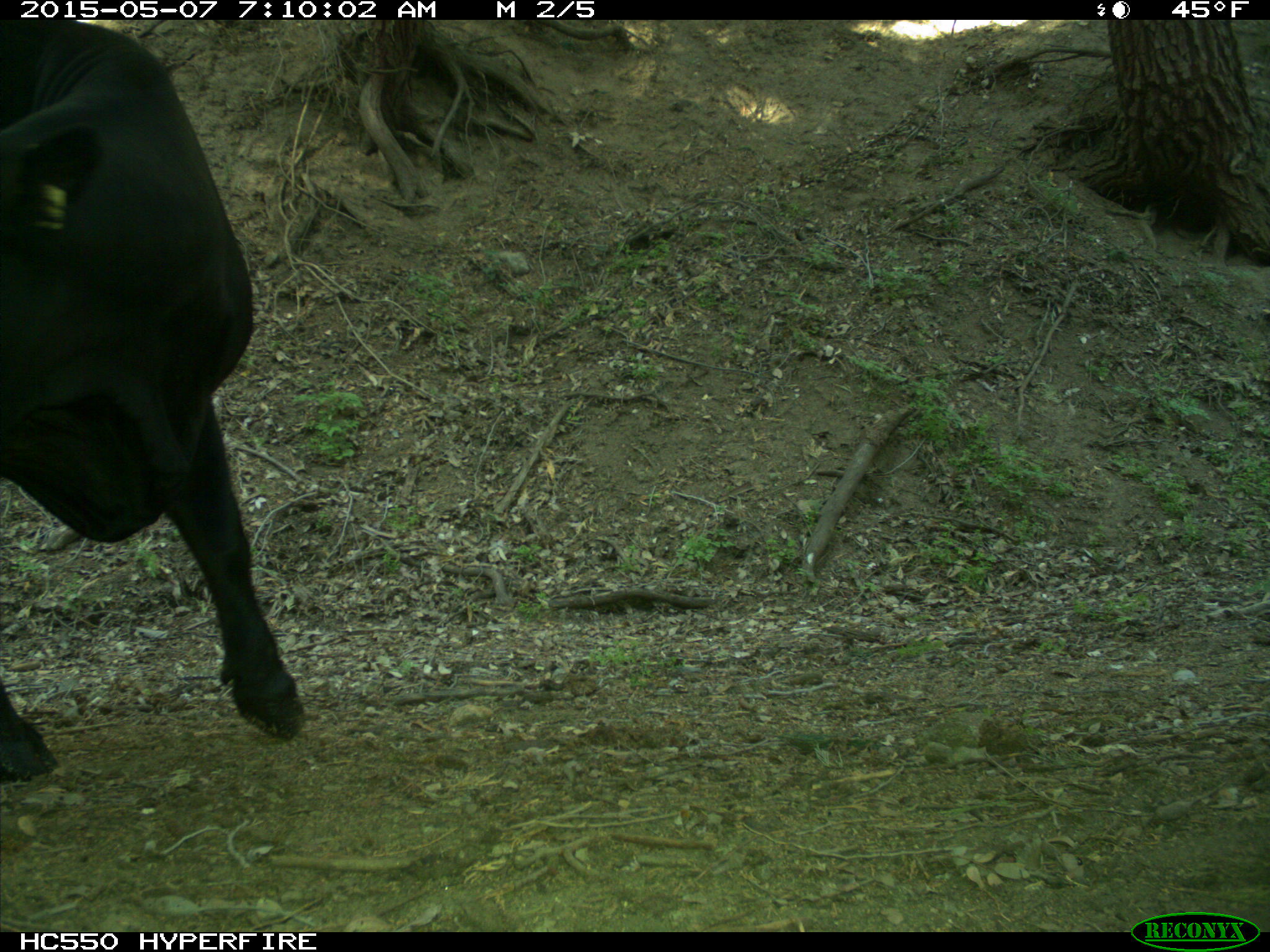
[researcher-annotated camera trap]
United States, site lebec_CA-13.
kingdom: Animalia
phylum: Chordata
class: Mammalia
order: Artiodactyla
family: Bovidae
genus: Bos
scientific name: Bos taurus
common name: domestic cow